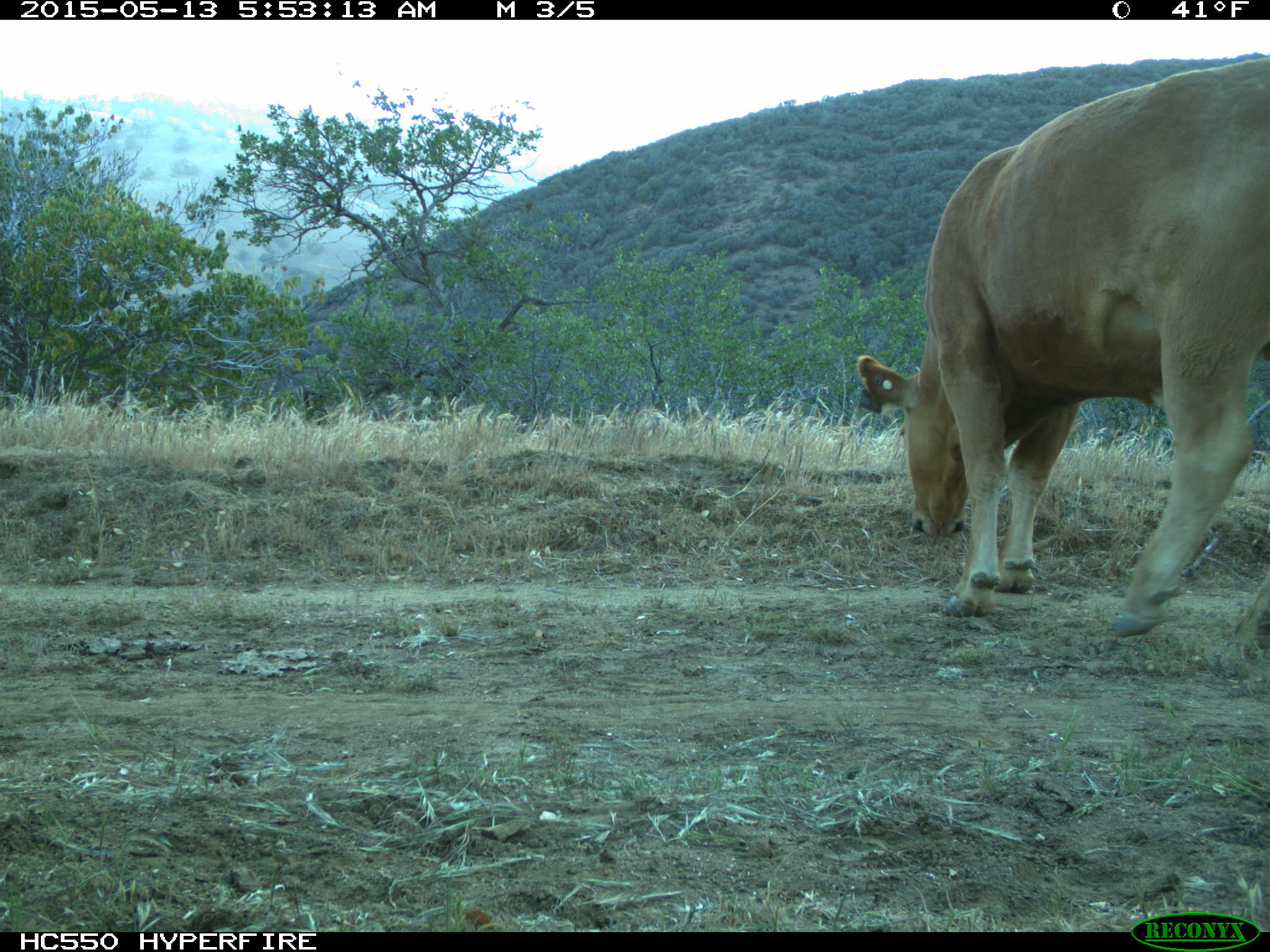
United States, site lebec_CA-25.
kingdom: Animalia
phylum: Chordata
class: Mammalia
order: Artiodactyla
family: Bovidae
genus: Bos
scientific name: Bos taurus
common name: domestic cow